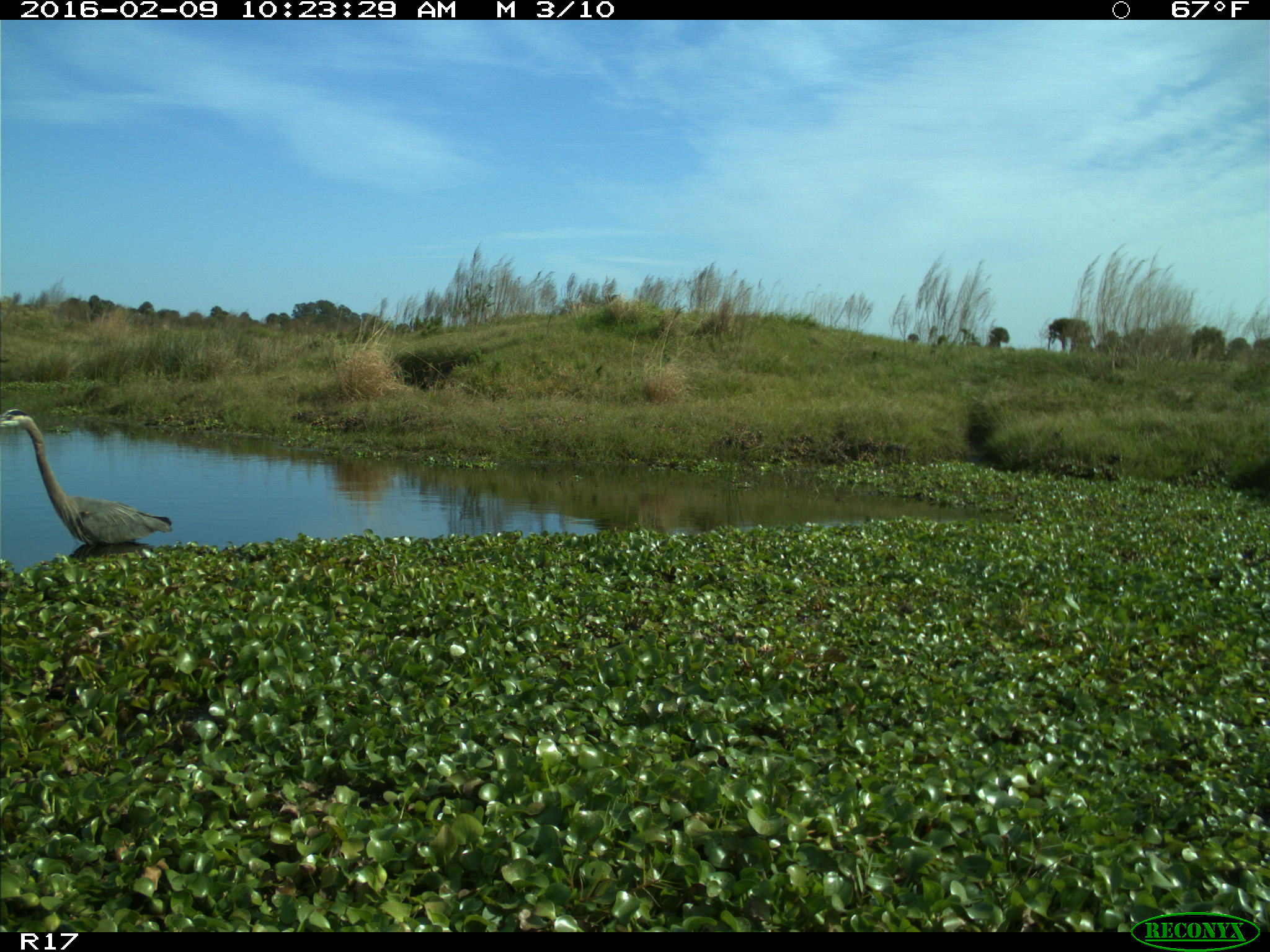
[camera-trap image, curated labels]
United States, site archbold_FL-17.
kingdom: Animalia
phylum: Chordata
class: Aves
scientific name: Aves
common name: birds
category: unidentified bird